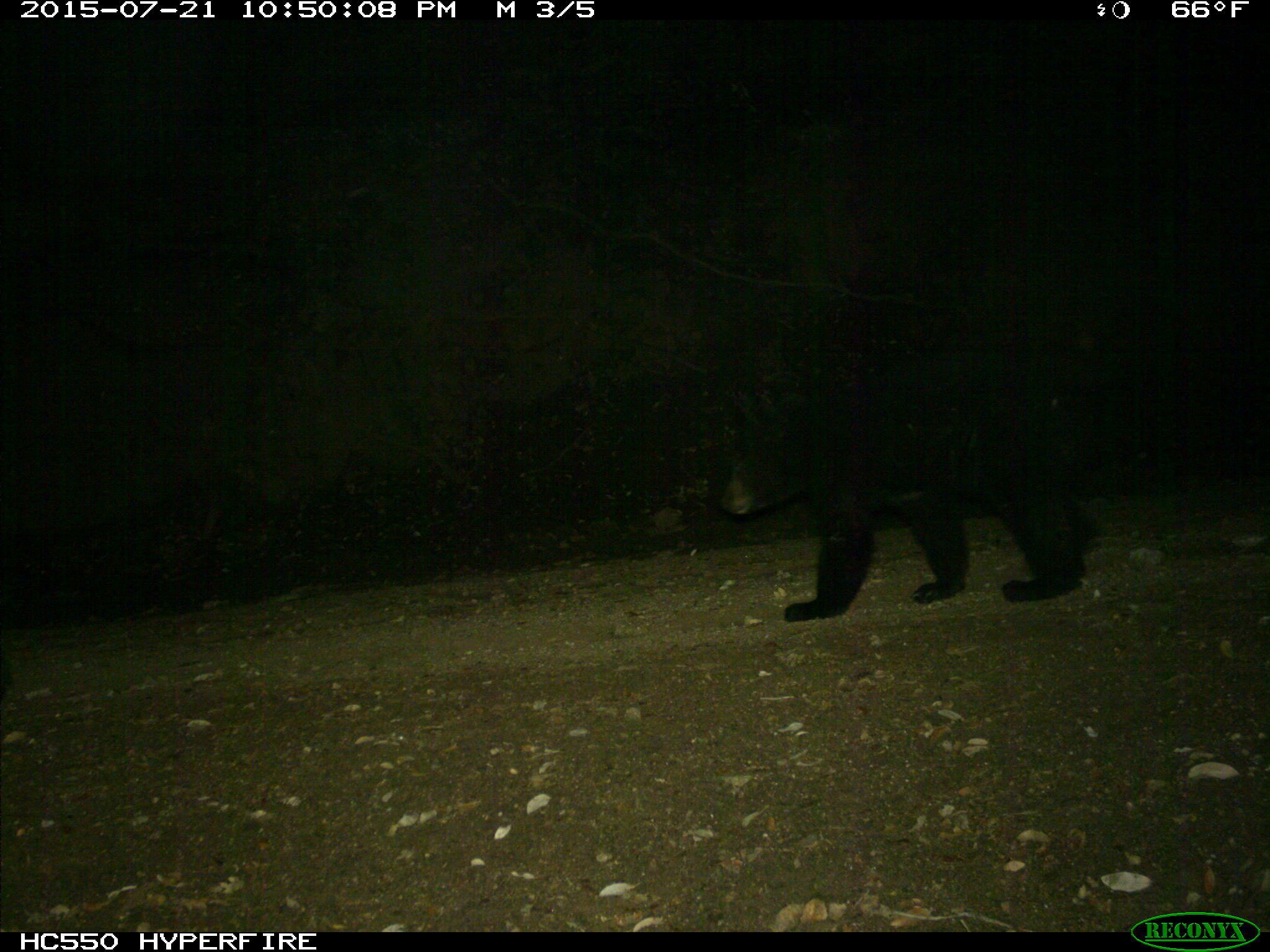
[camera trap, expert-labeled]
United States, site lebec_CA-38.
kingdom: Animalia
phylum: Chordata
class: Mammalia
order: Carnivora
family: Ursidae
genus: Ursus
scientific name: Ursus americanus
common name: american black bear